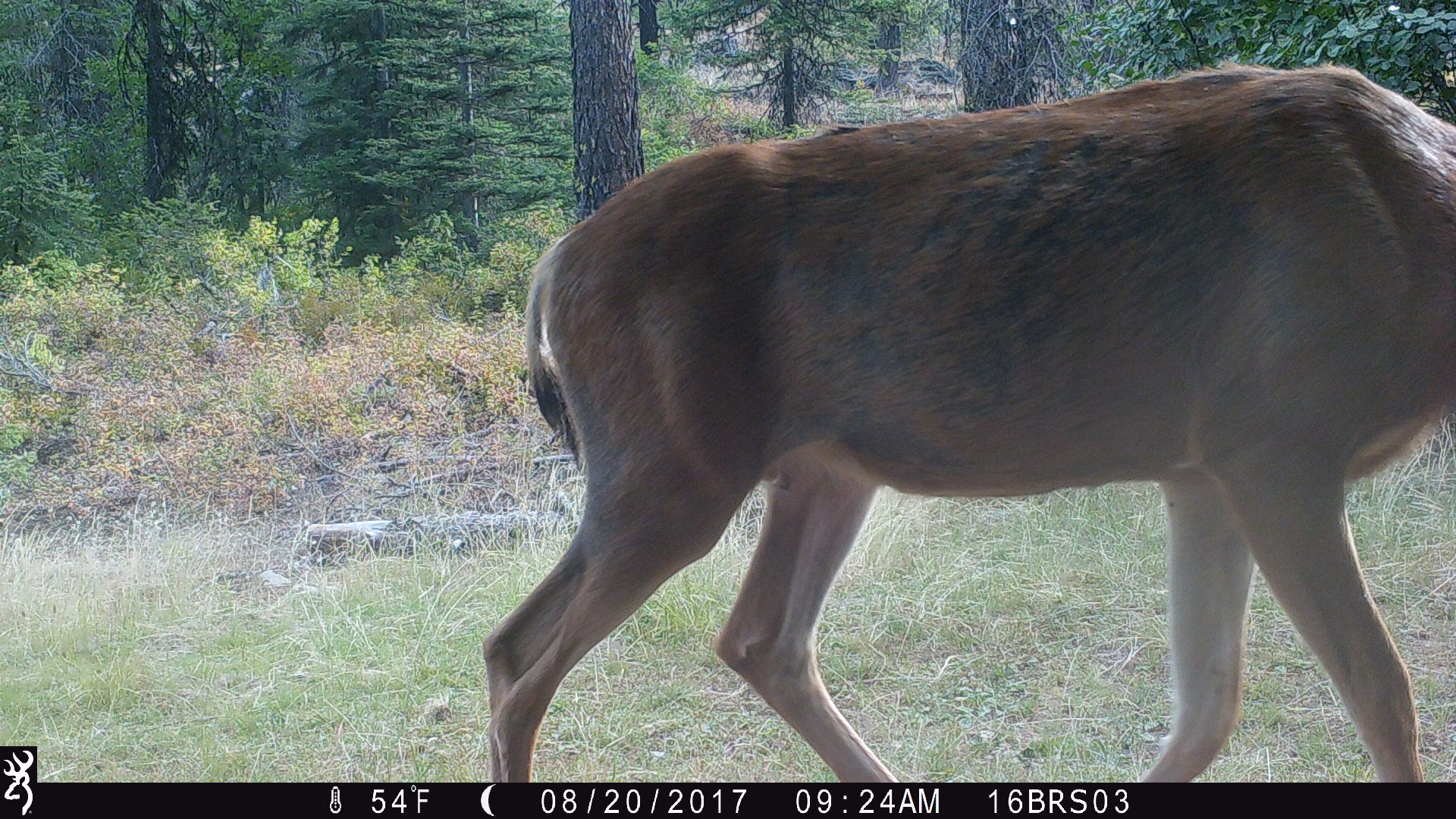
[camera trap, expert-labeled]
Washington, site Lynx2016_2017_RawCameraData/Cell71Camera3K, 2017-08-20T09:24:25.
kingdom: Animalia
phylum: Chordata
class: Mammalia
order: Artiodactyla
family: Cervidae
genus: Odocoileus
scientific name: Odocoileus hemionus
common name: mule deer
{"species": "Odocoileus hemionus (mule deer)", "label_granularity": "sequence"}